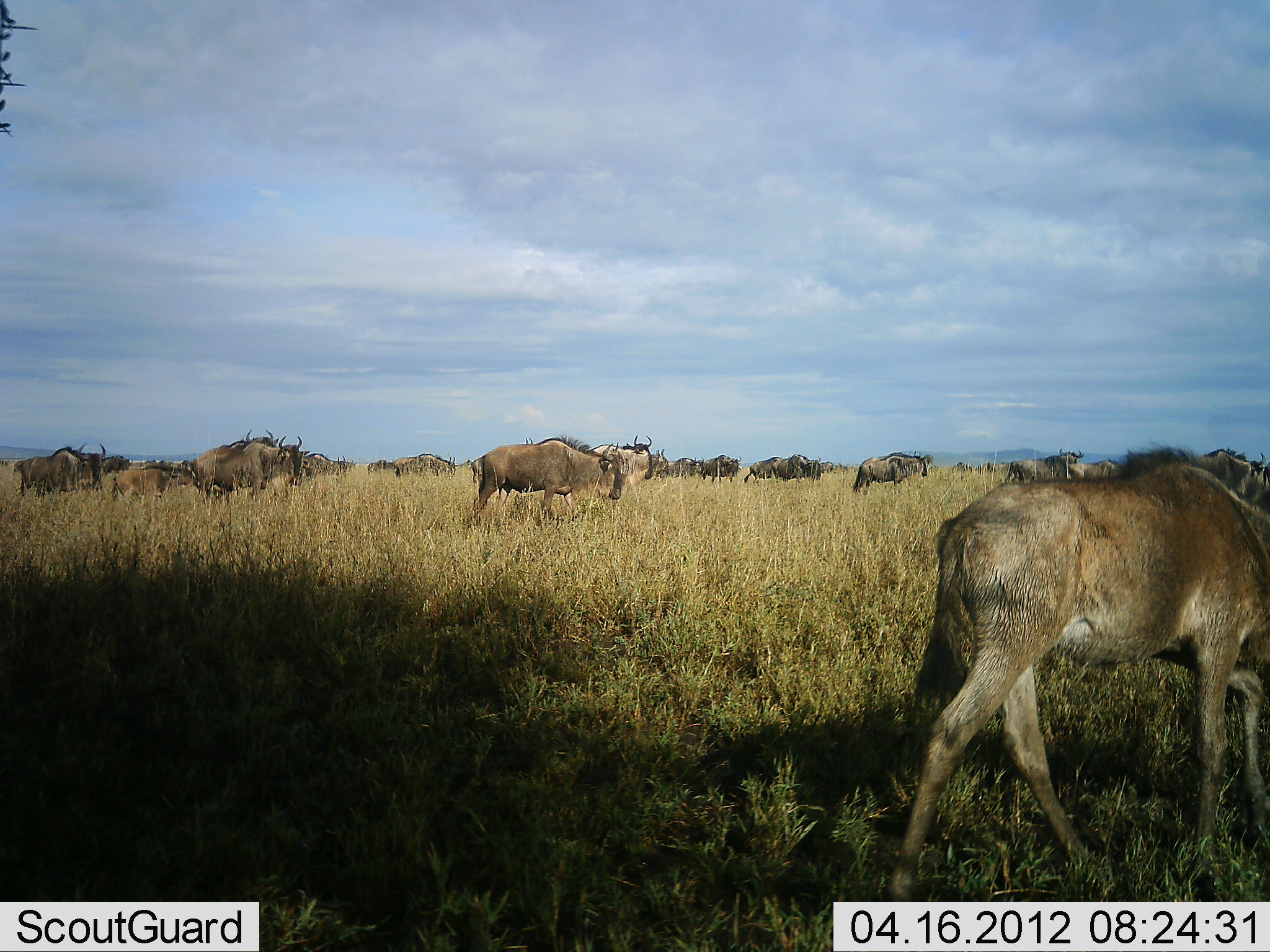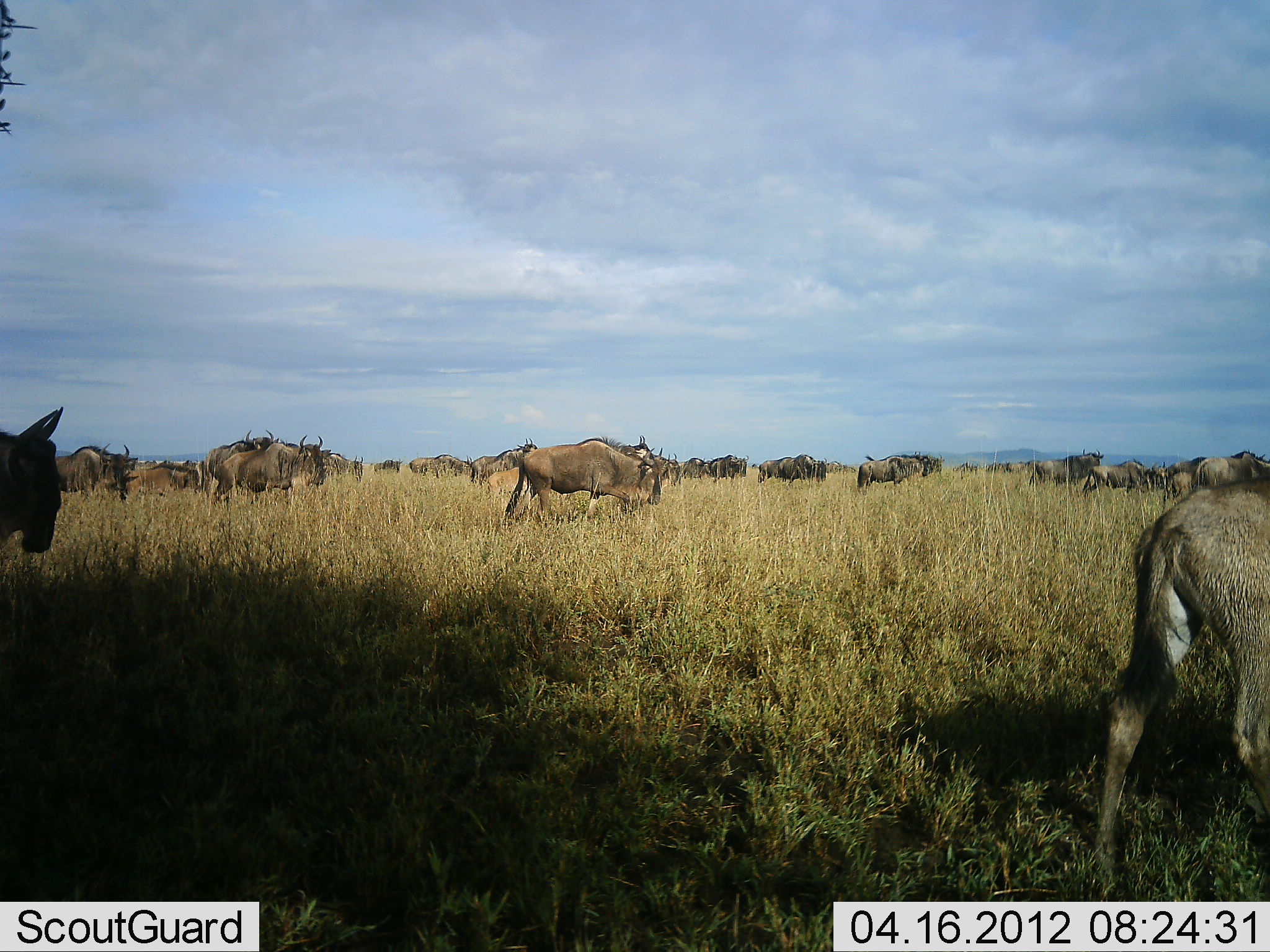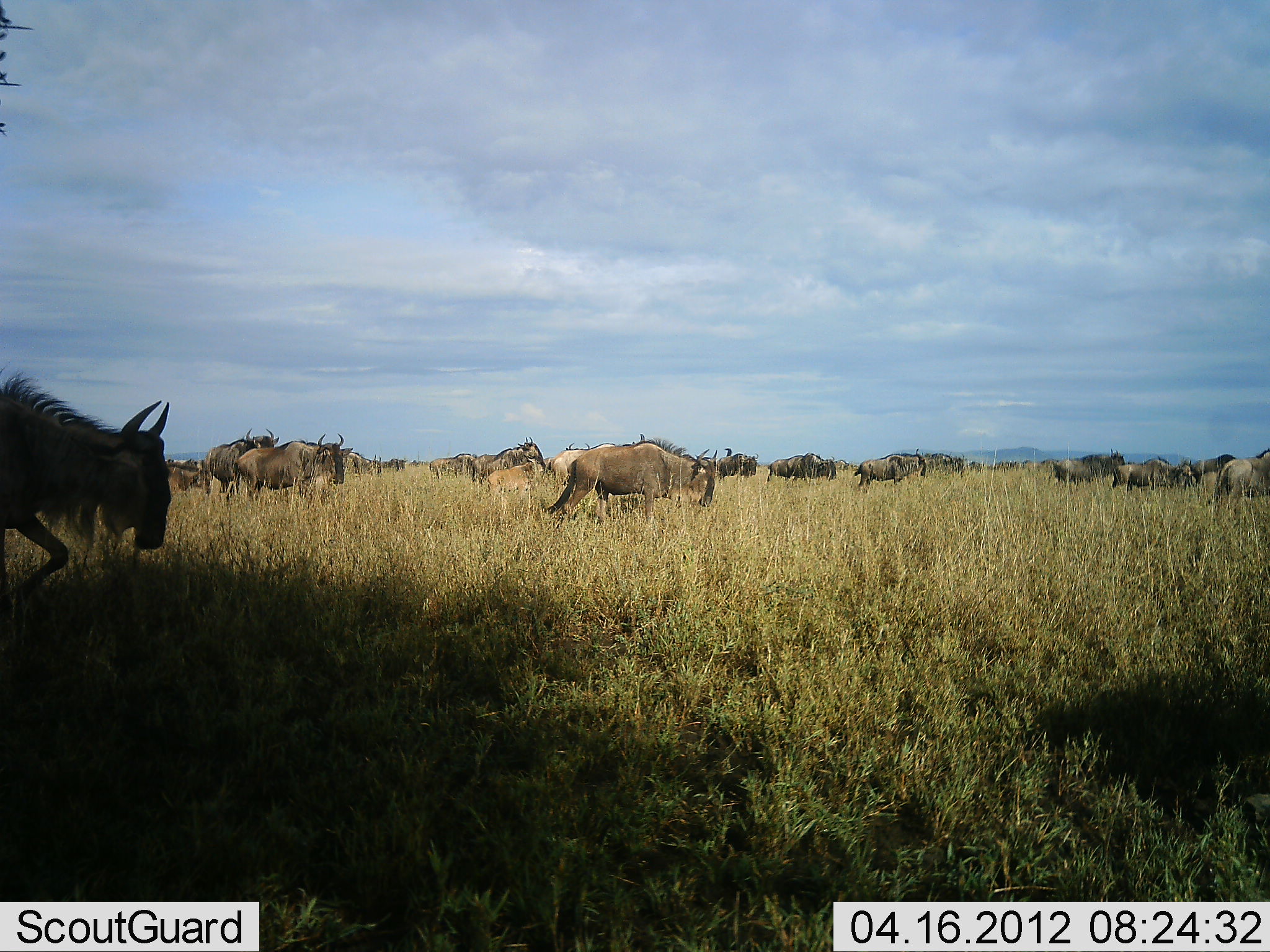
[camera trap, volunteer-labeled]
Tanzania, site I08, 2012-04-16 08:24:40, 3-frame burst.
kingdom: Animalia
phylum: Chordata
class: Mammalia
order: Artiodactyla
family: Bovidae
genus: Connochaetes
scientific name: Connochaetes taurinus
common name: blue wildebeest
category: wildebeest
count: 11-50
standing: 32%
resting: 0%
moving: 96%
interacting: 4%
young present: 44%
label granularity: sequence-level